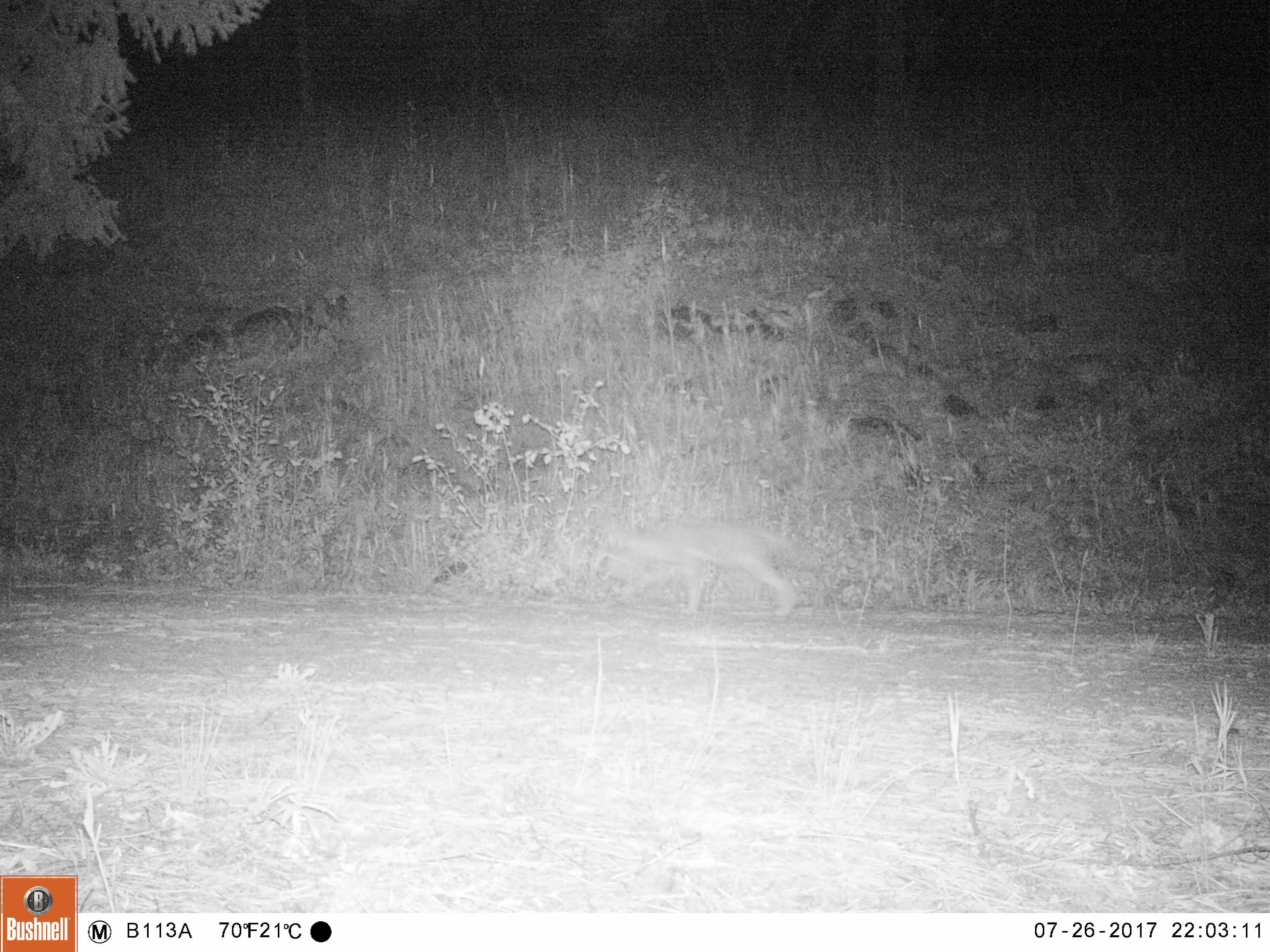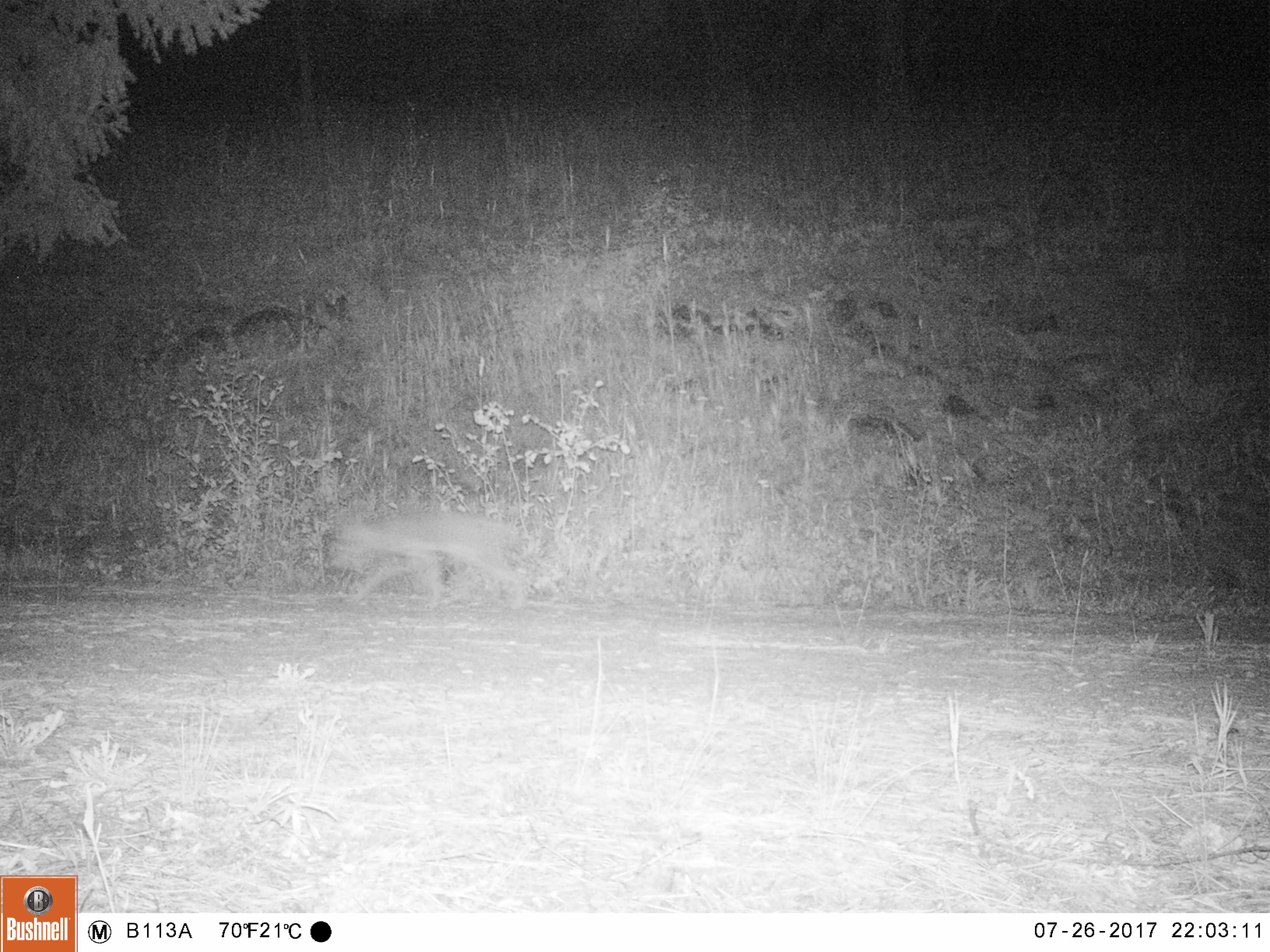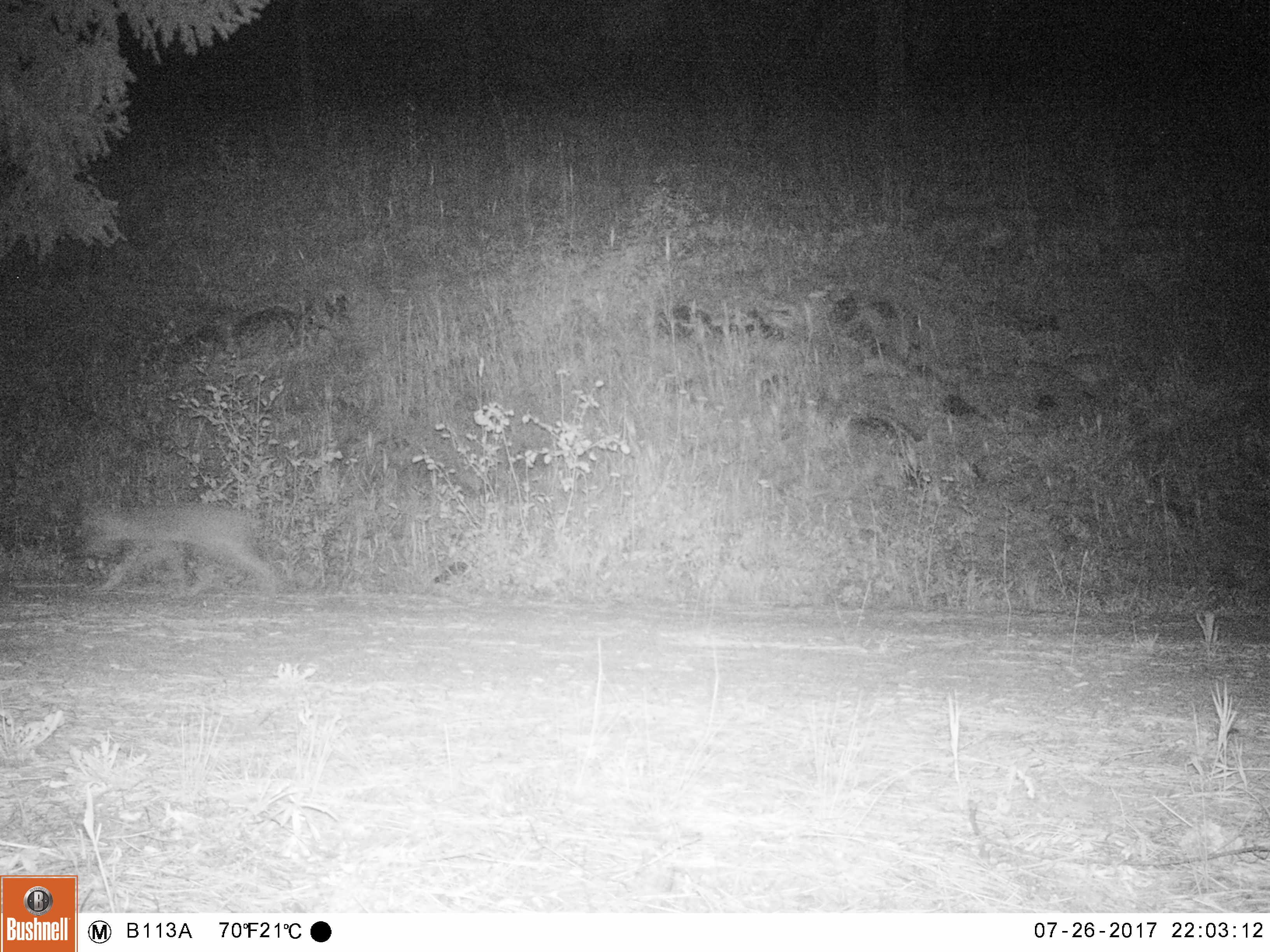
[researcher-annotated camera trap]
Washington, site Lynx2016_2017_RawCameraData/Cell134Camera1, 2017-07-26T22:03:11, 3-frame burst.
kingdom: Animalia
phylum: Chordata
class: Mammalia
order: Carnivora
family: Canidae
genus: Canis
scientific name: Canis latrans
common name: coyote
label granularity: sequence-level